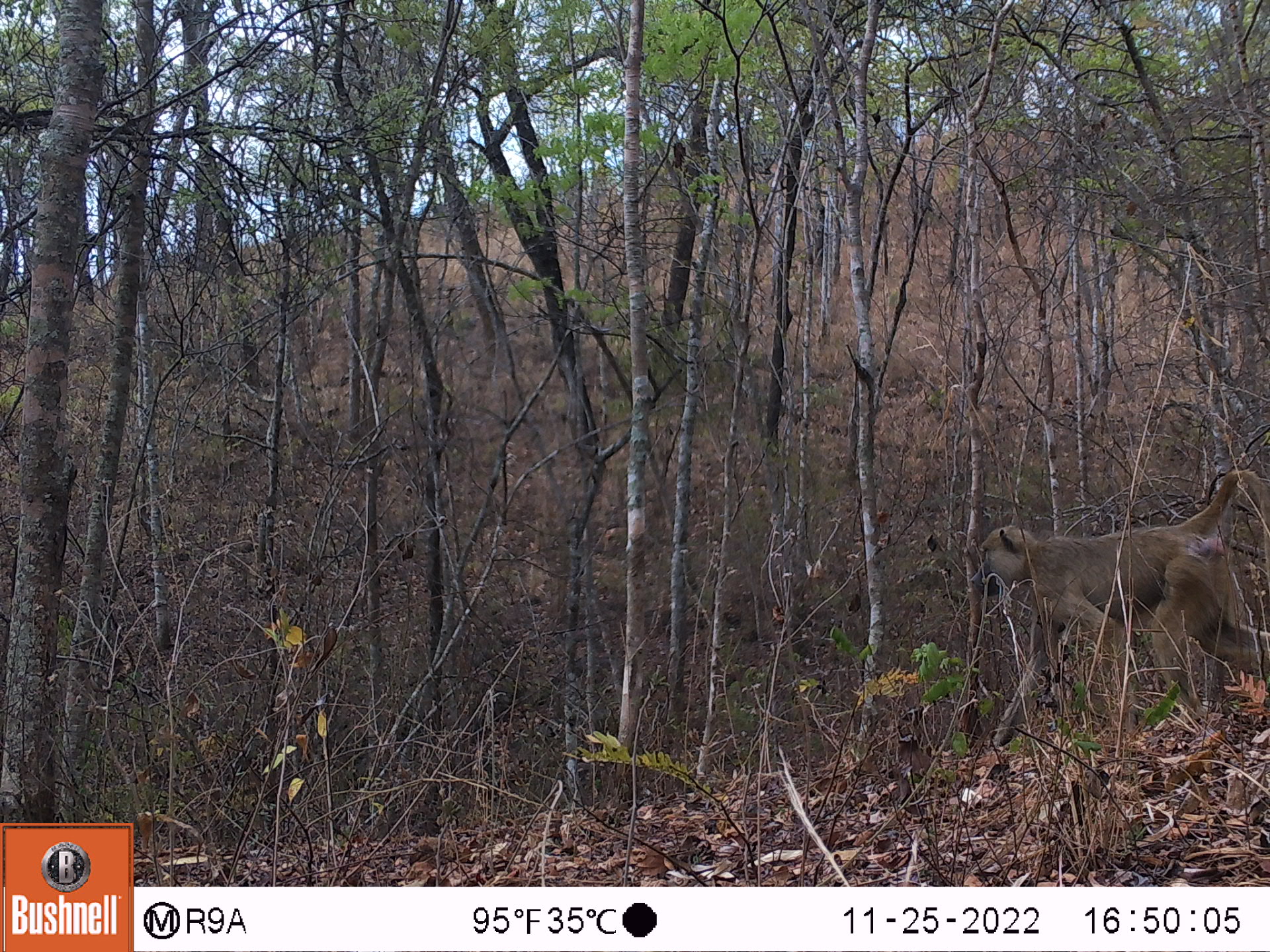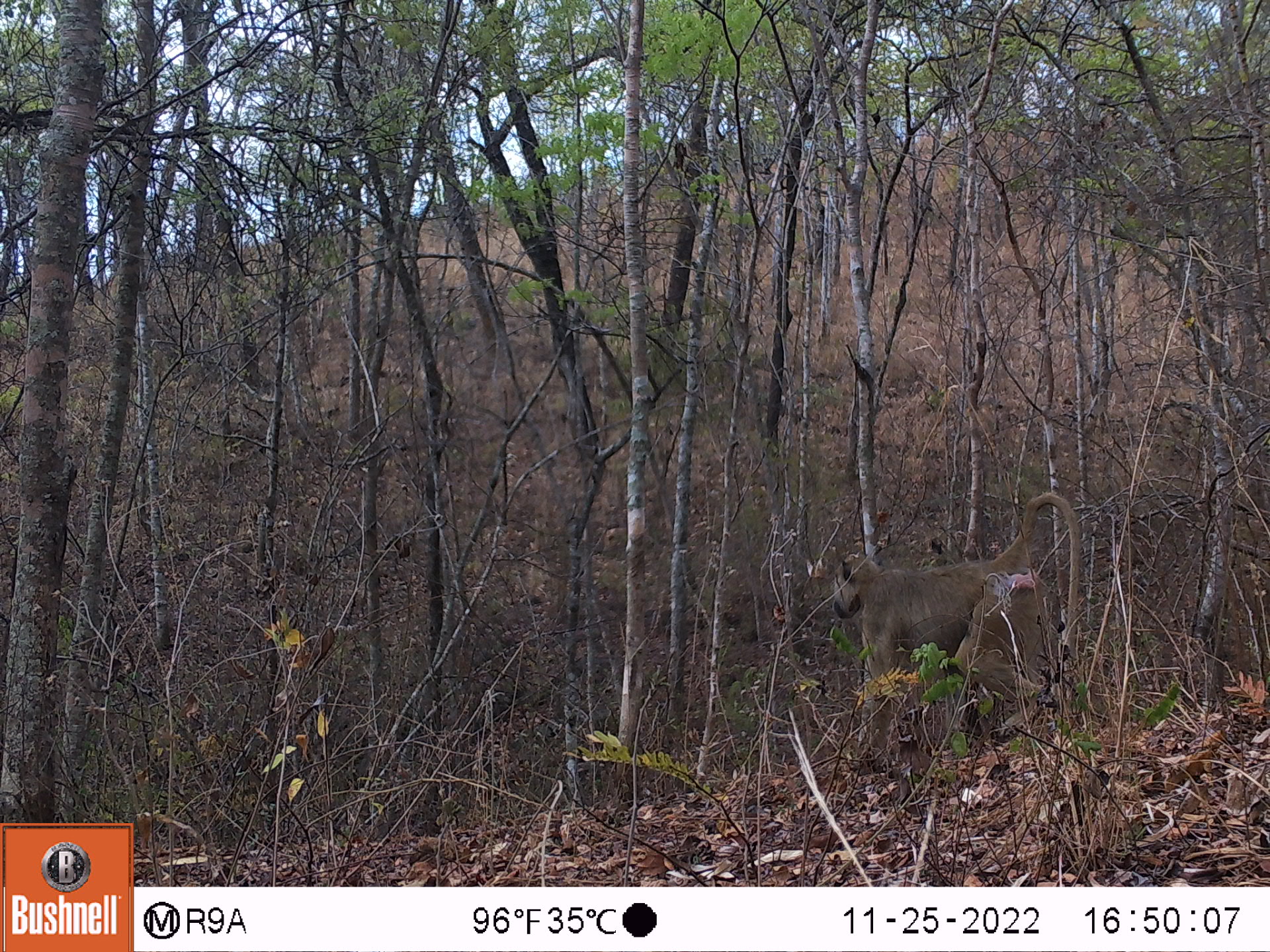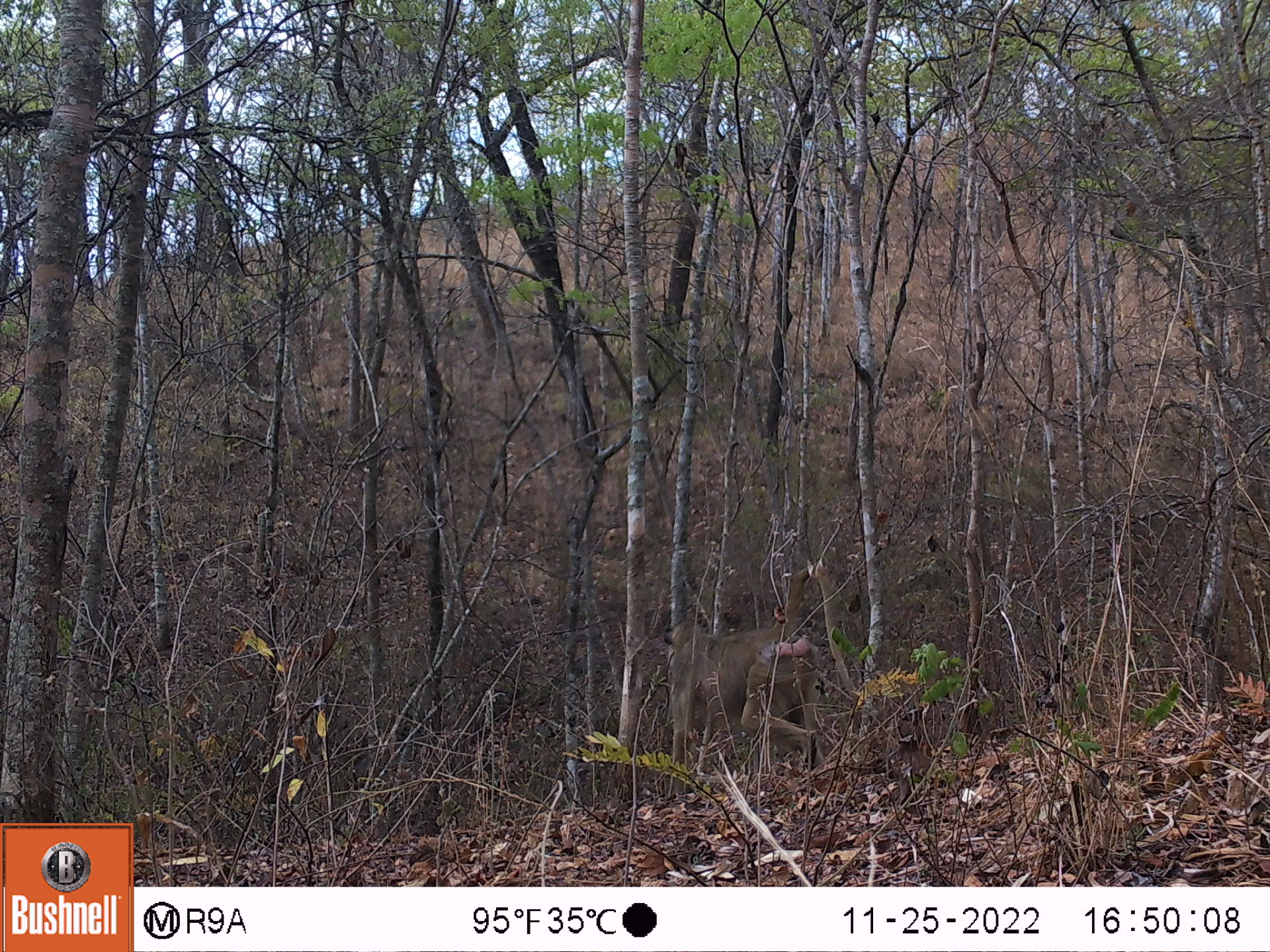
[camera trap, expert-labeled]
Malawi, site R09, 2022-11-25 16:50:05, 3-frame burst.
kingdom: Animalia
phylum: Chordata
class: Mammalia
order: Primates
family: Cercopithecidae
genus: Papio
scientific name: Papio cynocephalus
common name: yellow baboon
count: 1